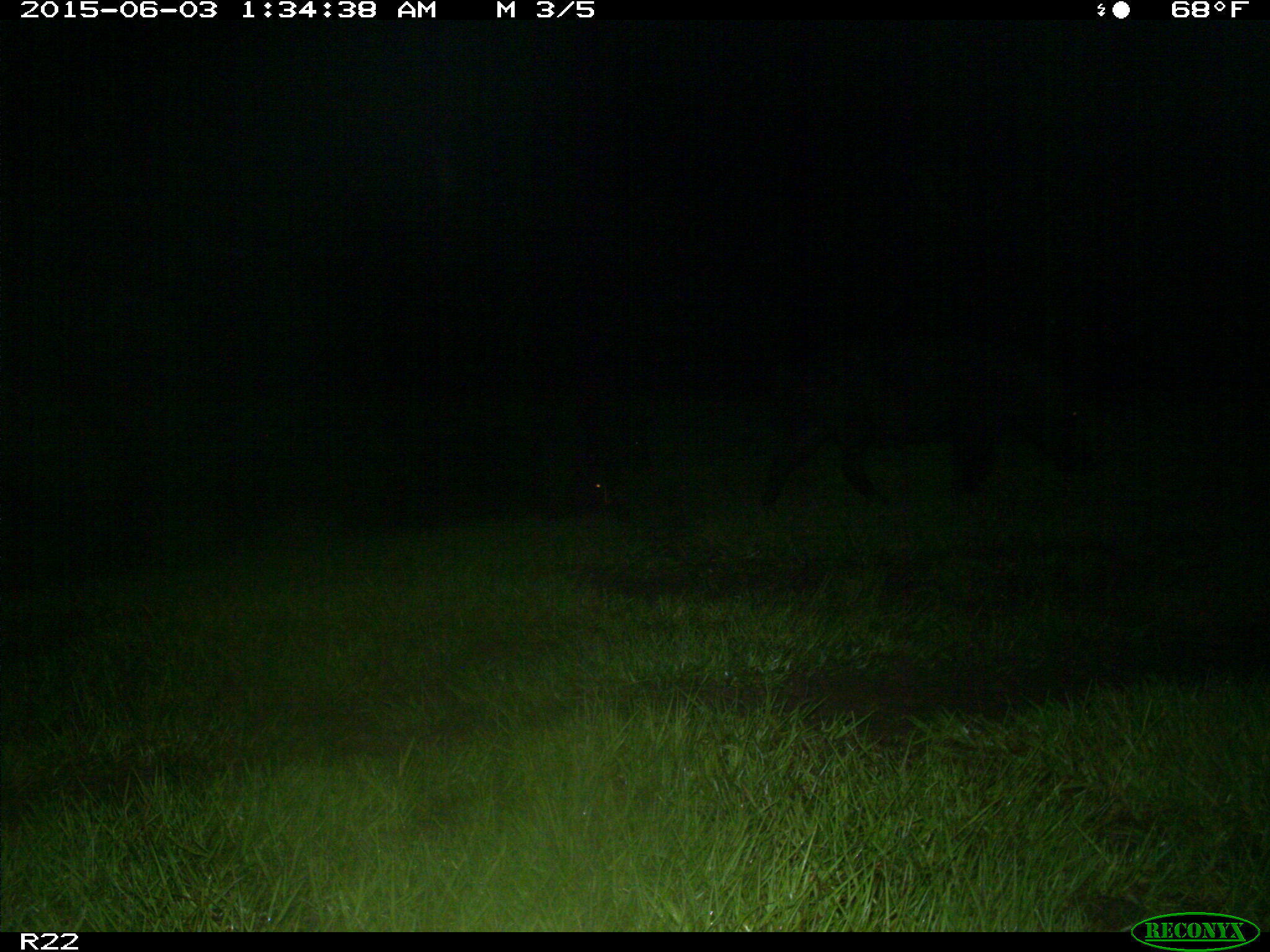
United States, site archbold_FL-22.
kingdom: Animalia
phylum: Chordata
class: Mammalia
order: Artiodactyla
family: Bovidae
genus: Bos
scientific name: Bos taurus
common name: domestic cow